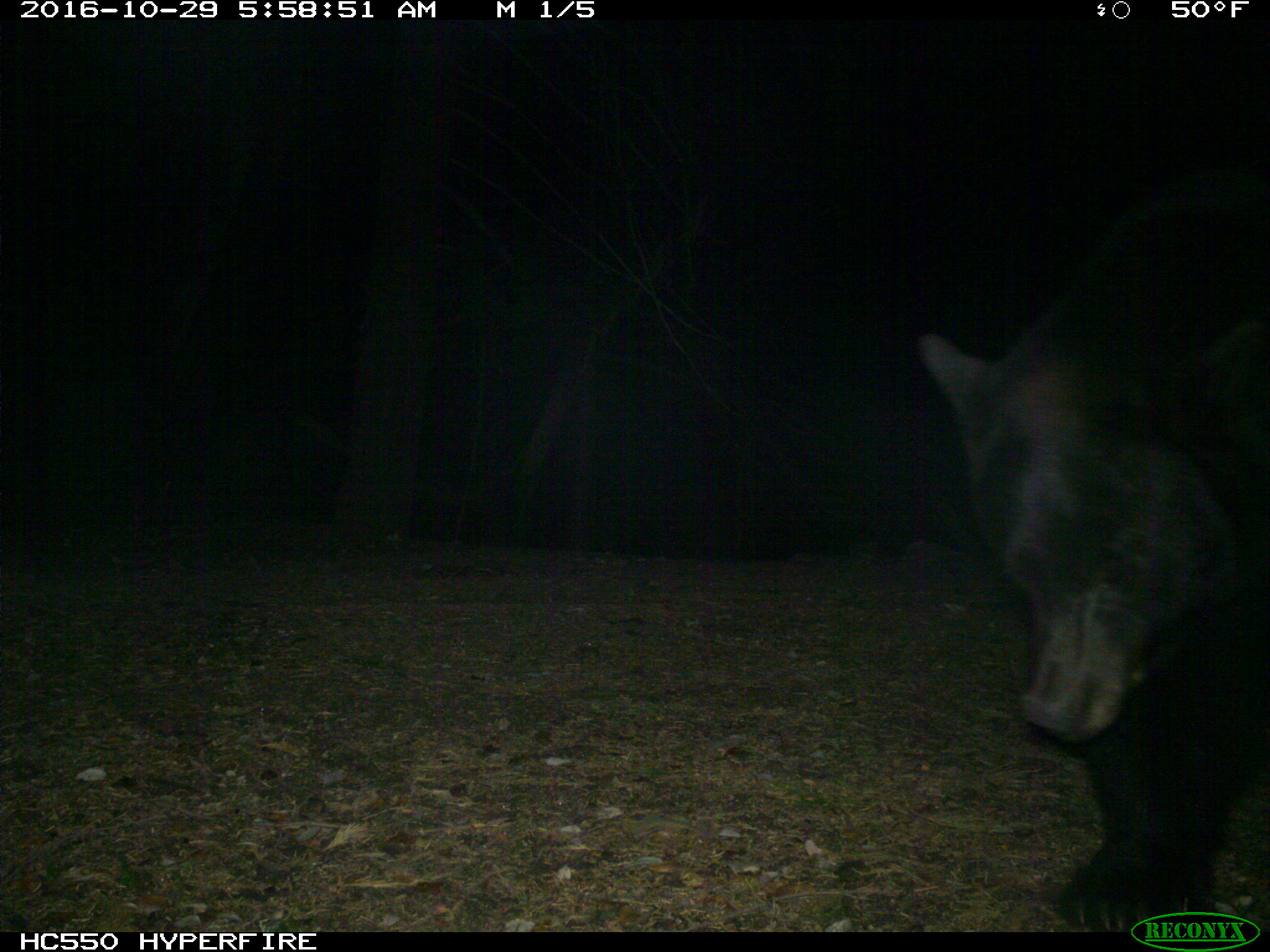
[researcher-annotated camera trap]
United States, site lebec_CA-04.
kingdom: Animalia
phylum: Chordata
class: Mammalia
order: Carnivora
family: Ursidae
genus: Ursus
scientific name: Ursus americanus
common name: american black bear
Ursus americanus (american black bear).